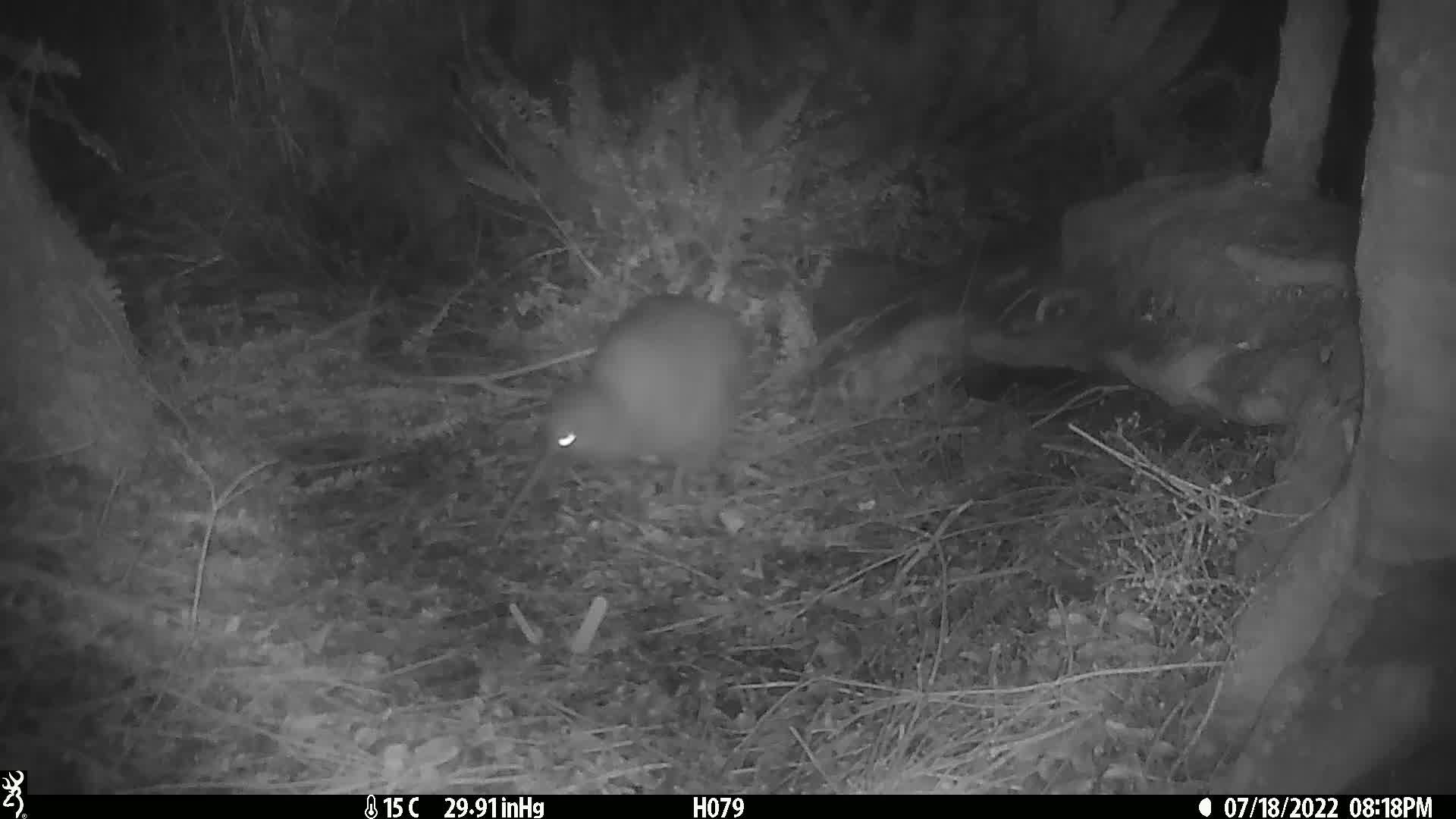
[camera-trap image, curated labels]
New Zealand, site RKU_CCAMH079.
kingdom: Animalia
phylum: Chordata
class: Aves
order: Apterygiformes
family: Apterygidae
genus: Apteryx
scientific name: Apteryx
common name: kiwi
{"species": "kiwi (Apteryx)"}